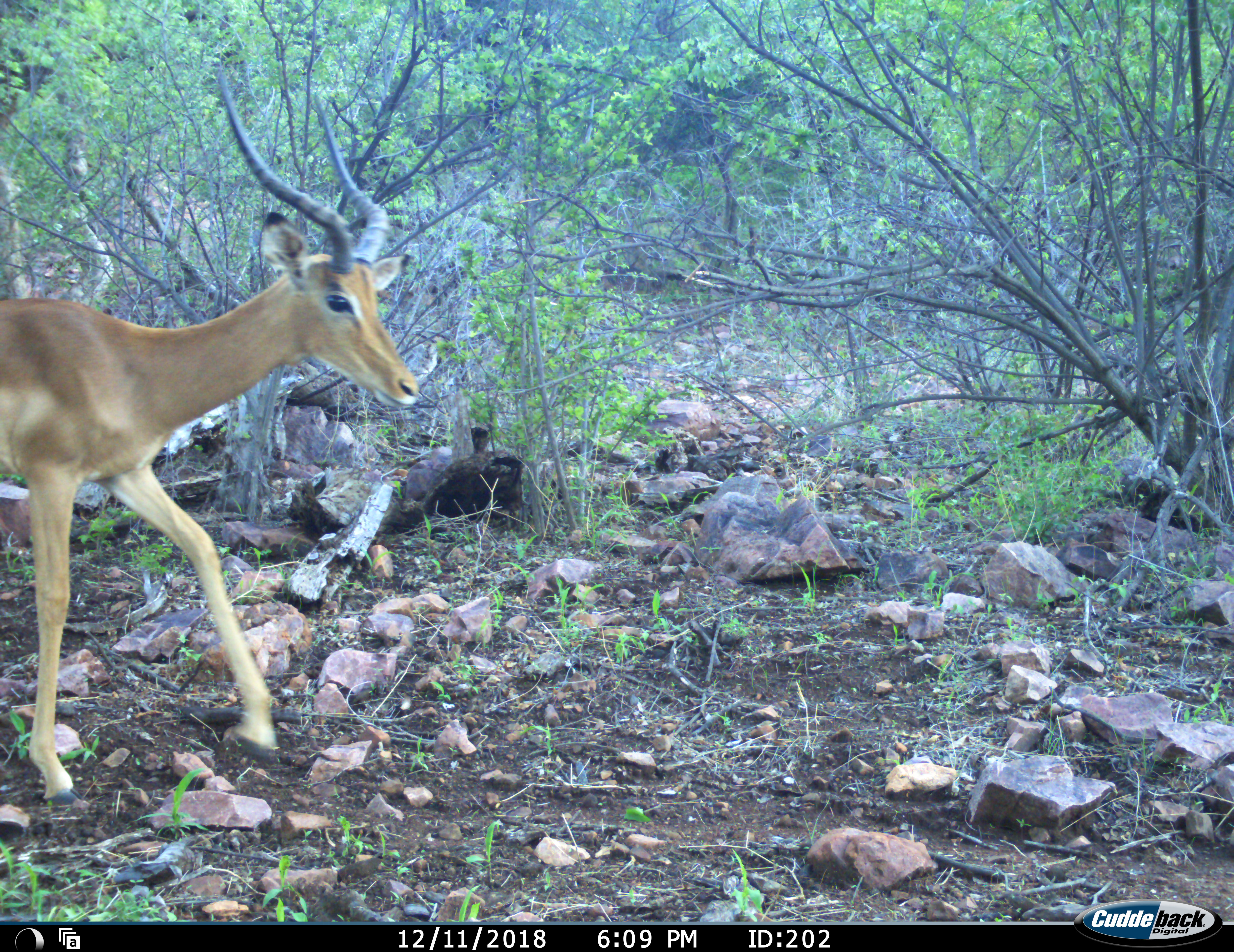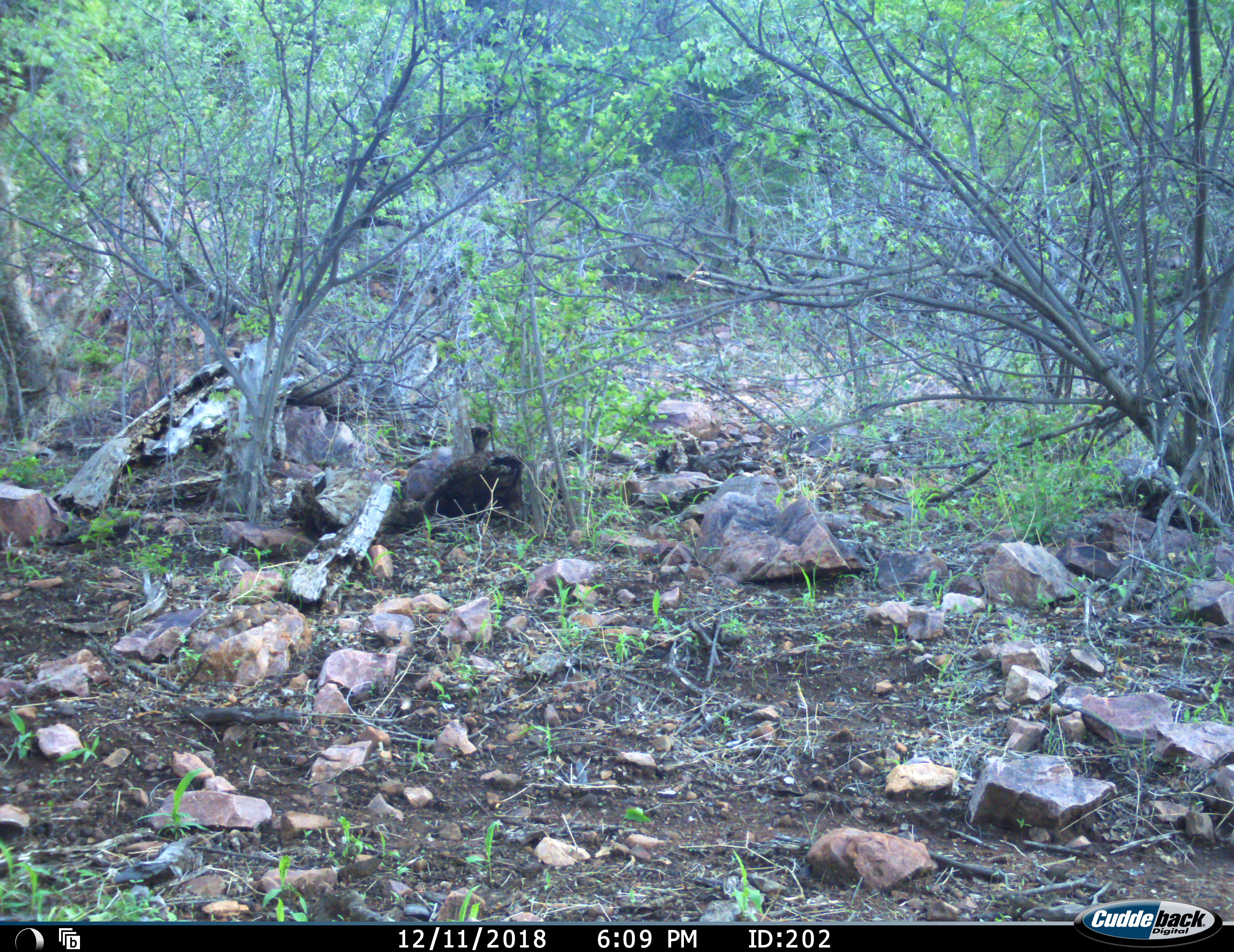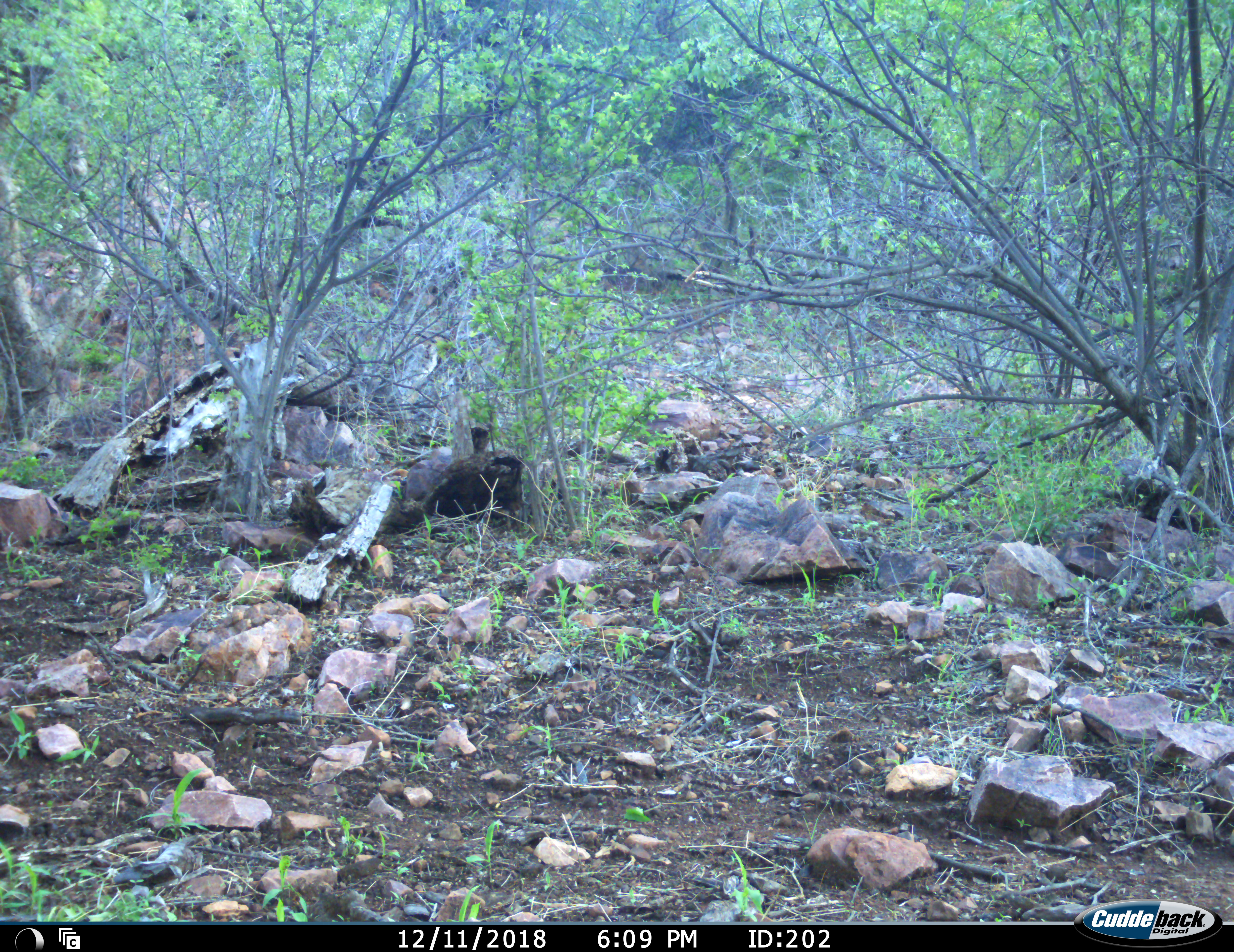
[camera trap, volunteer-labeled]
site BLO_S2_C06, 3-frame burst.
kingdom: Animalia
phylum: Chordata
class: Mammalia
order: Artiodactyla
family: Bovidae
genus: Aepyceros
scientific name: Aepyceros melampus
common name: impala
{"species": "impala (Aepyceros melampus)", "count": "1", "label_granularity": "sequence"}